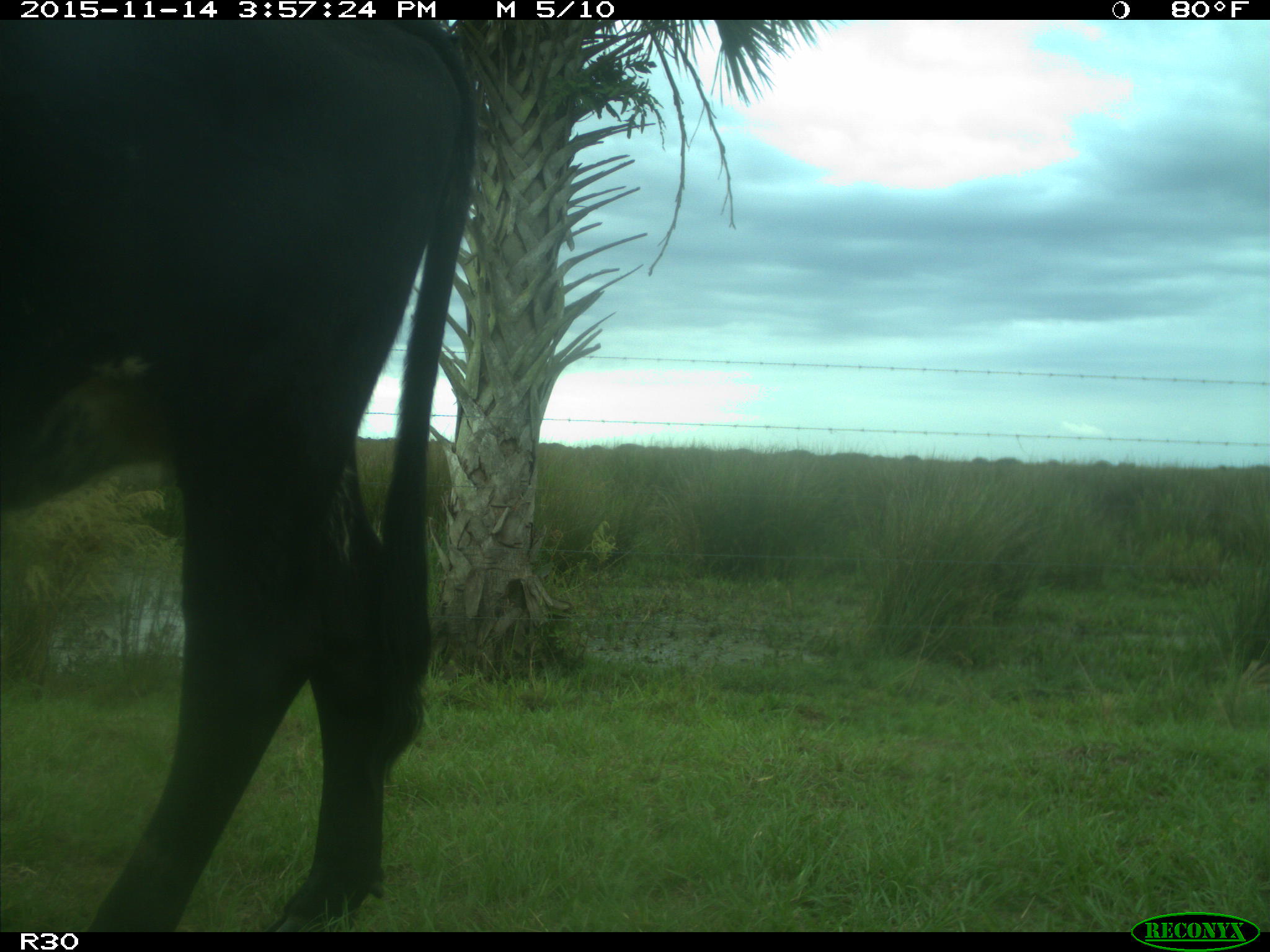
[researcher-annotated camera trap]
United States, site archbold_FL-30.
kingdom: Animalia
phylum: Chordata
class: Mammalia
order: Artiodactyla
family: Bovidae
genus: Bos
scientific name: Bos taurus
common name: domestic cow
Bos taurus (domestic cow).